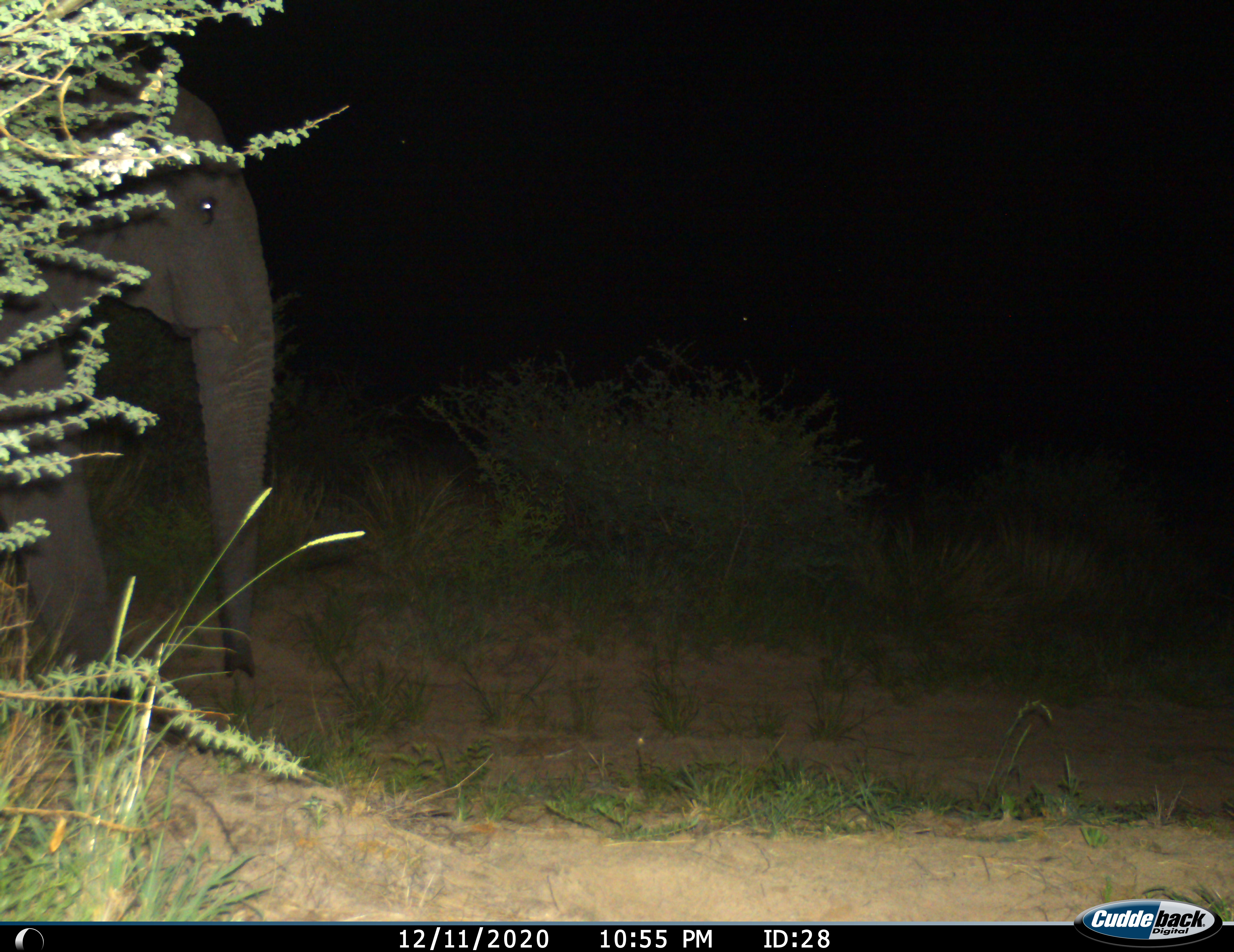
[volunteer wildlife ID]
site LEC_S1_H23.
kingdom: Animalia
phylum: Chordata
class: Mammalia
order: Proboscidea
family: Elephantidae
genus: Loxodonta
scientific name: Loxodonta africana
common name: african bush elephant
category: elephant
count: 1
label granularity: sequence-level